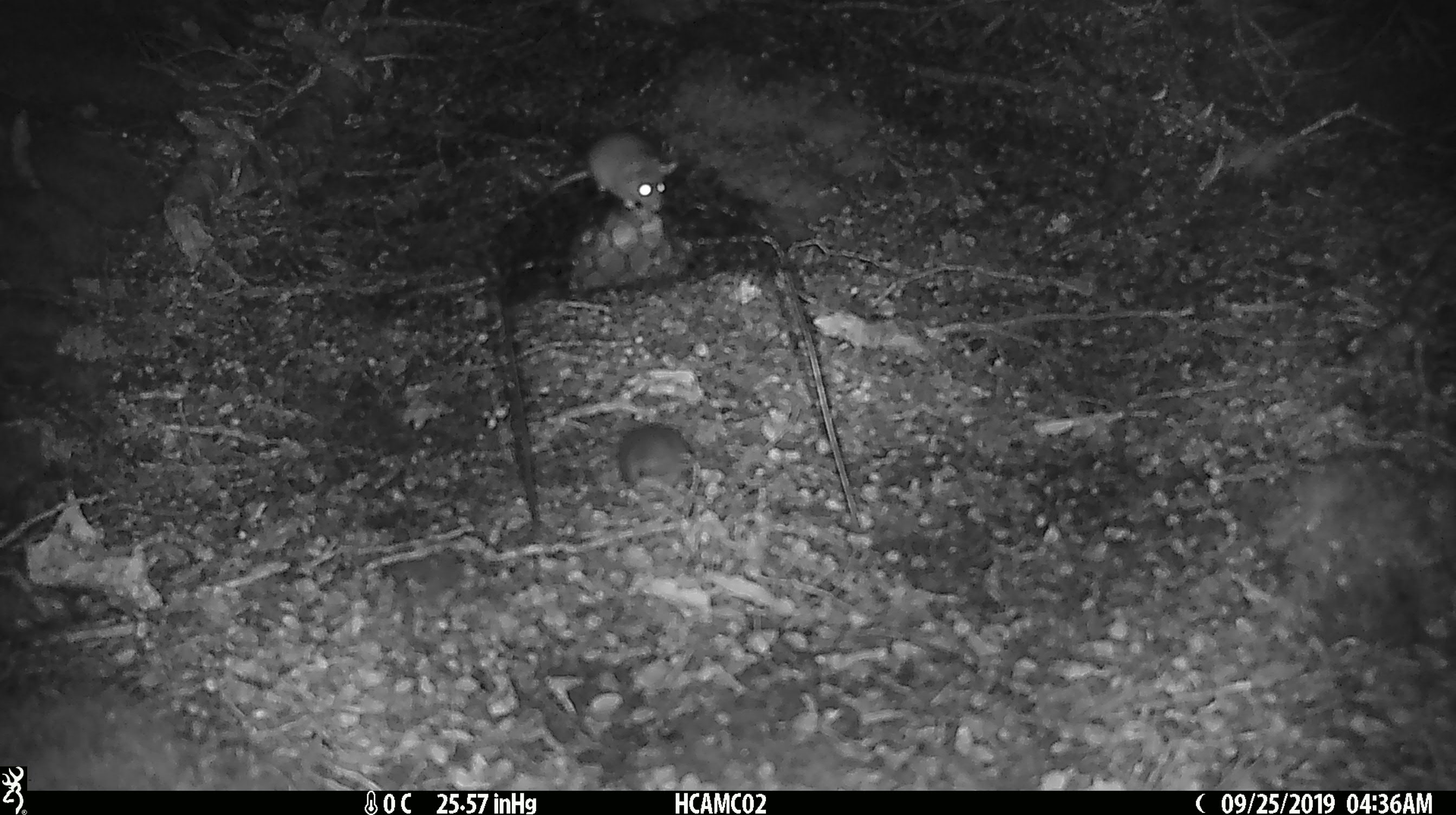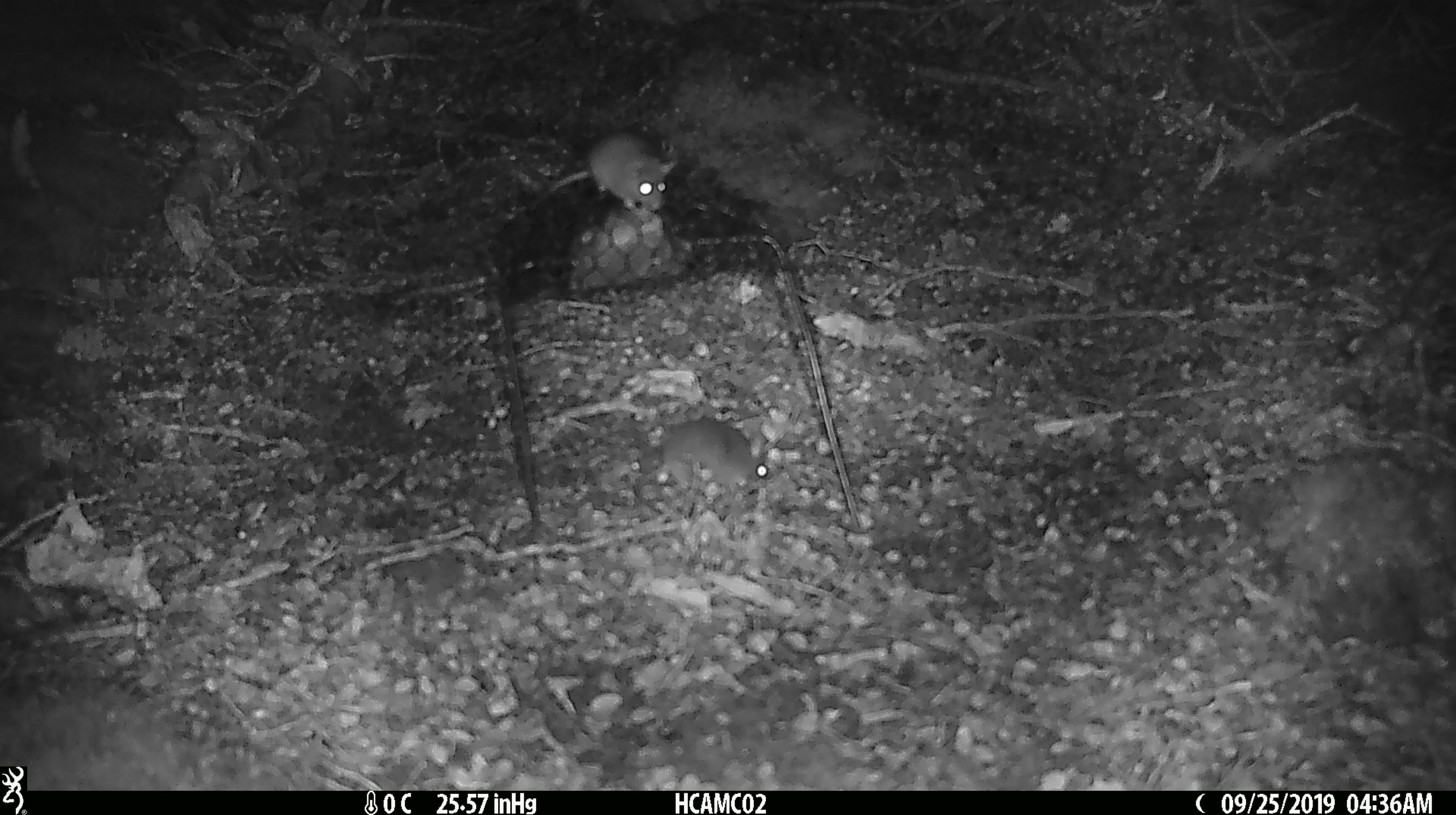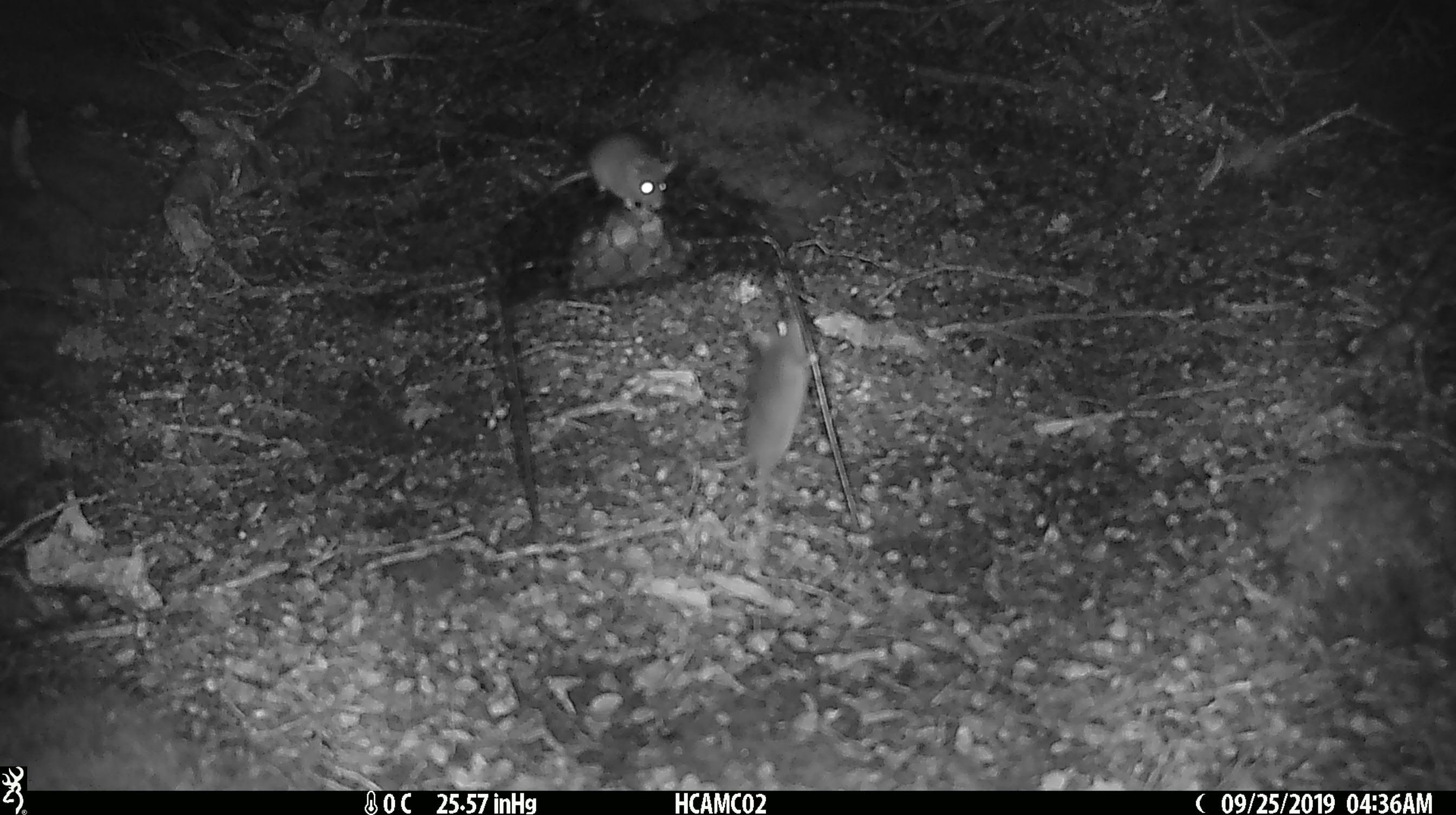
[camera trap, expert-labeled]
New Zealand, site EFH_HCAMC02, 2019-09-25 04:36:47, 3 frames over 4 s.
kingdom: Animalia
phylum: Chordata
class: Mammalia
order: Rodentia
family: Muridae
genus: Mus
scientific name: Mus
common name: mouse